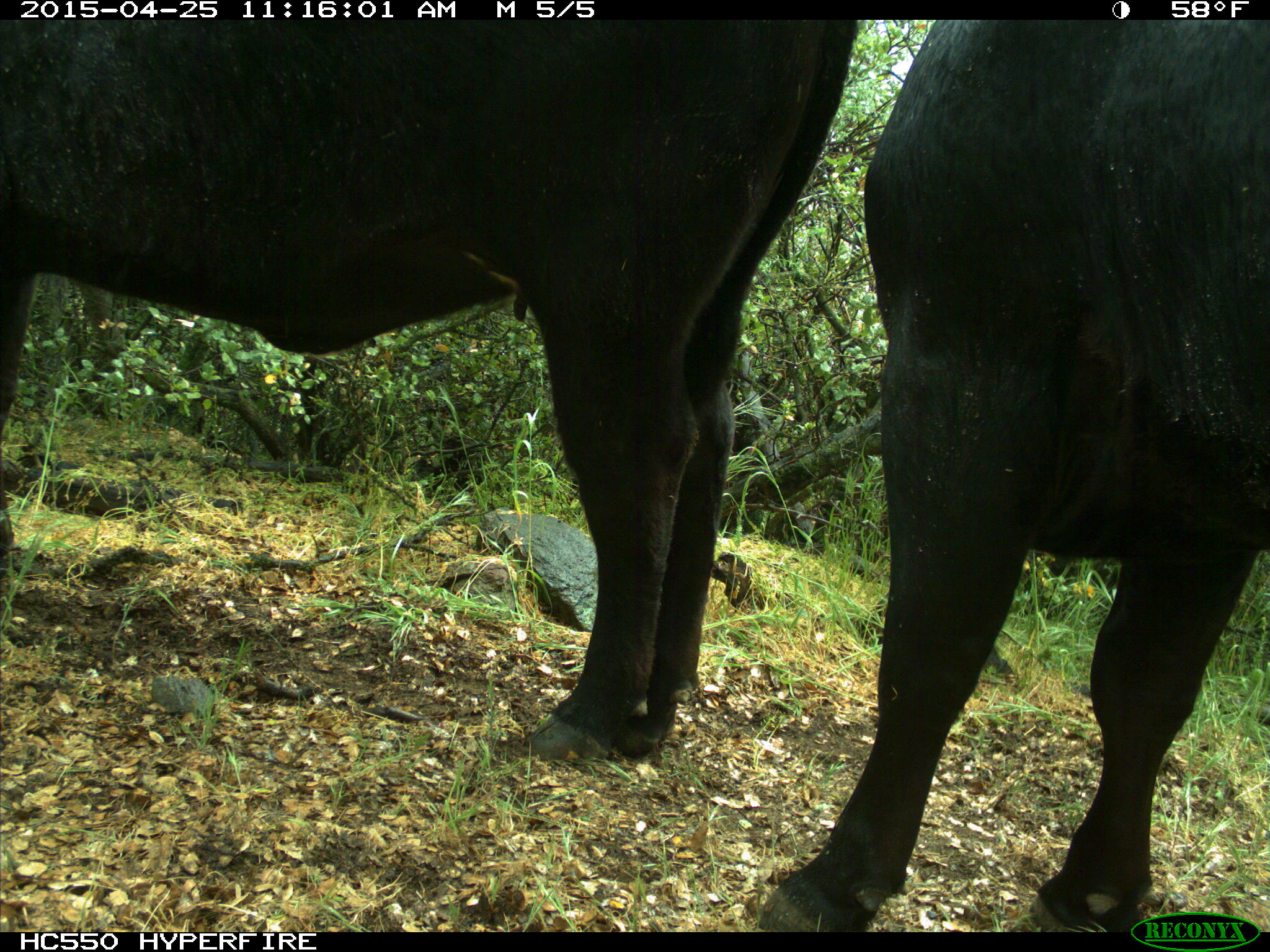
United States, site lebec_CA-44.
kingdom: Animalia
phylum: Chordata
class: Mammalia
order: Artiodactyla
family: Suidae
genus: Sus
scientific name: Sus scrofa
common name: wild boar